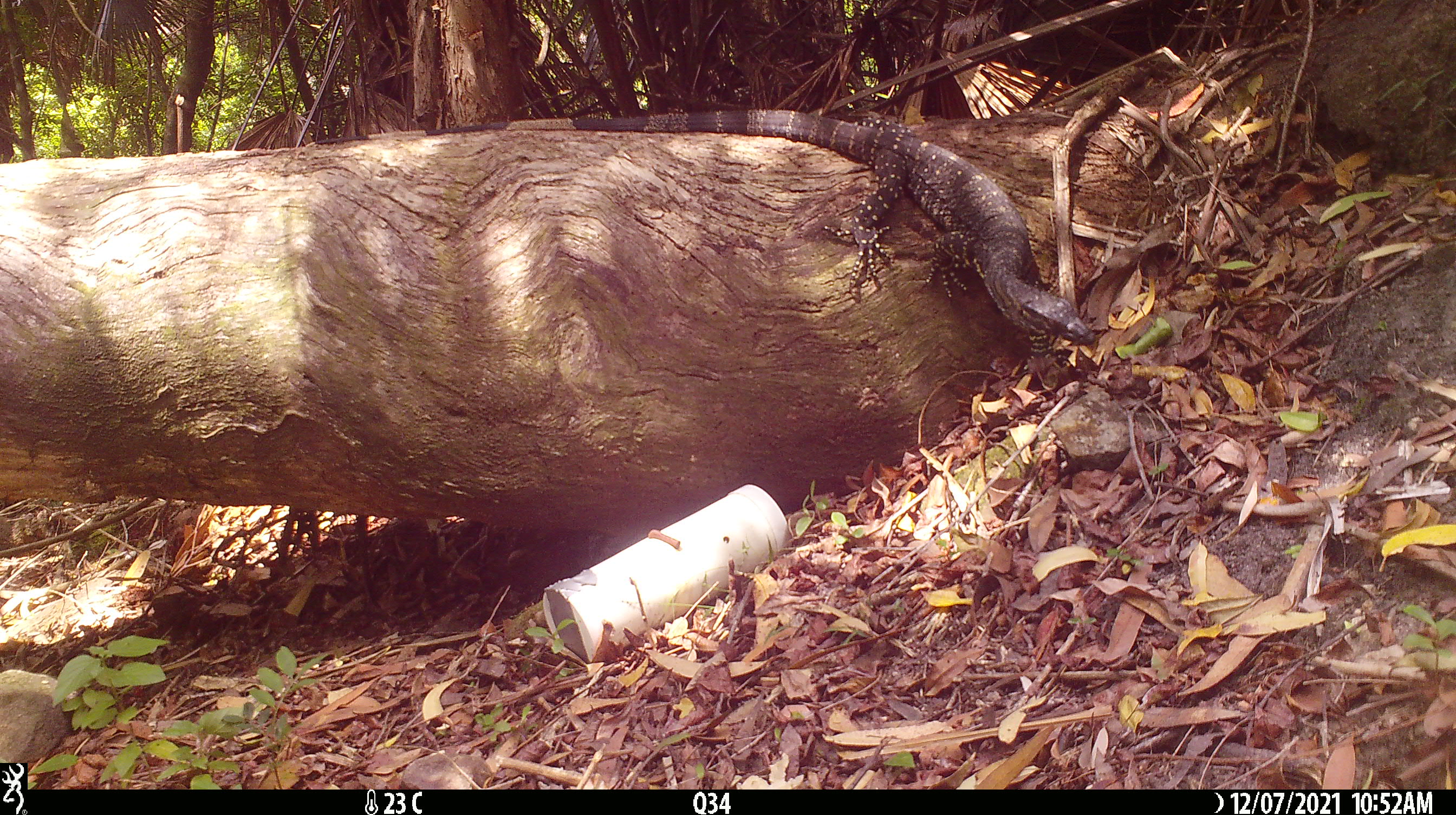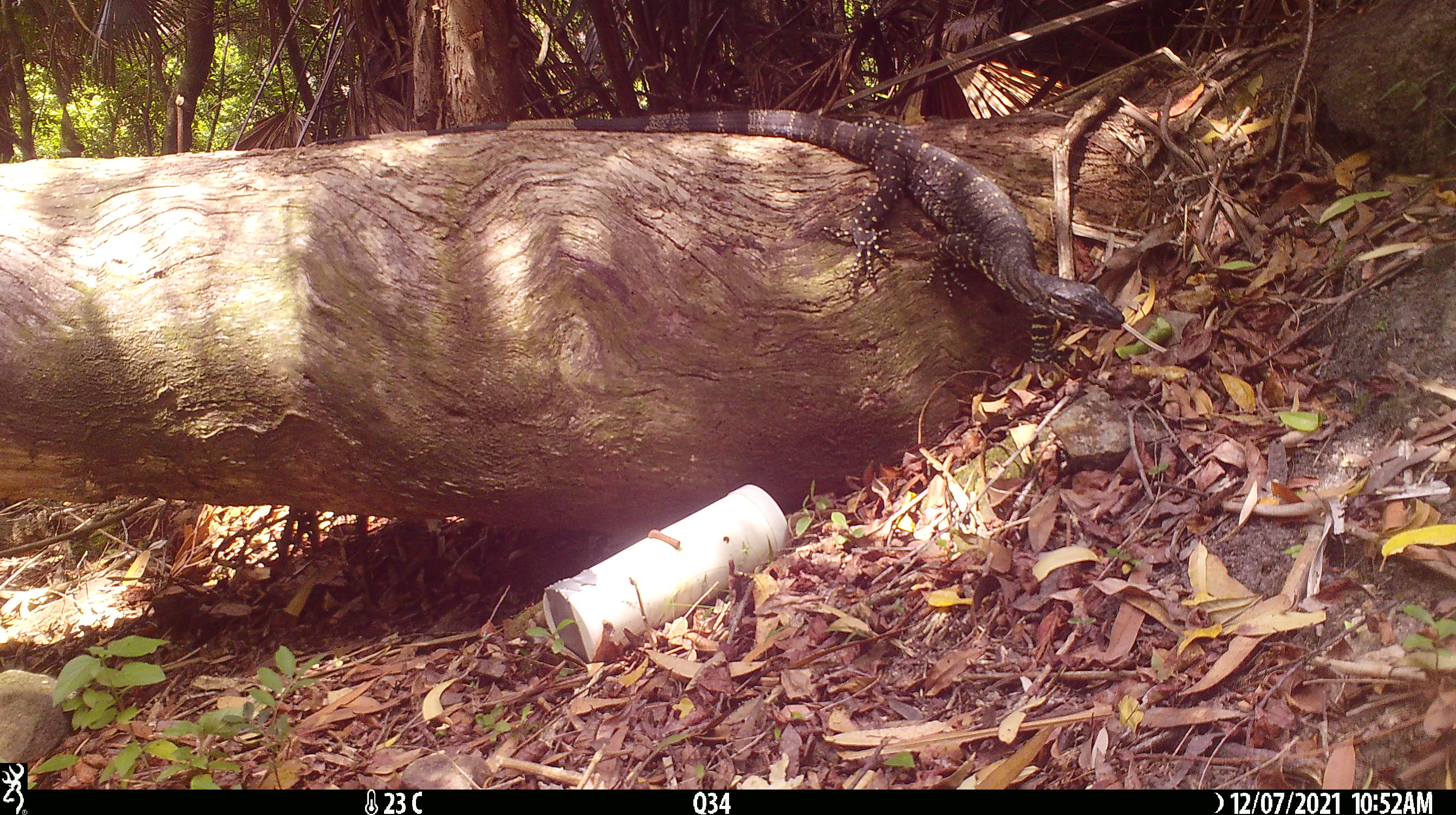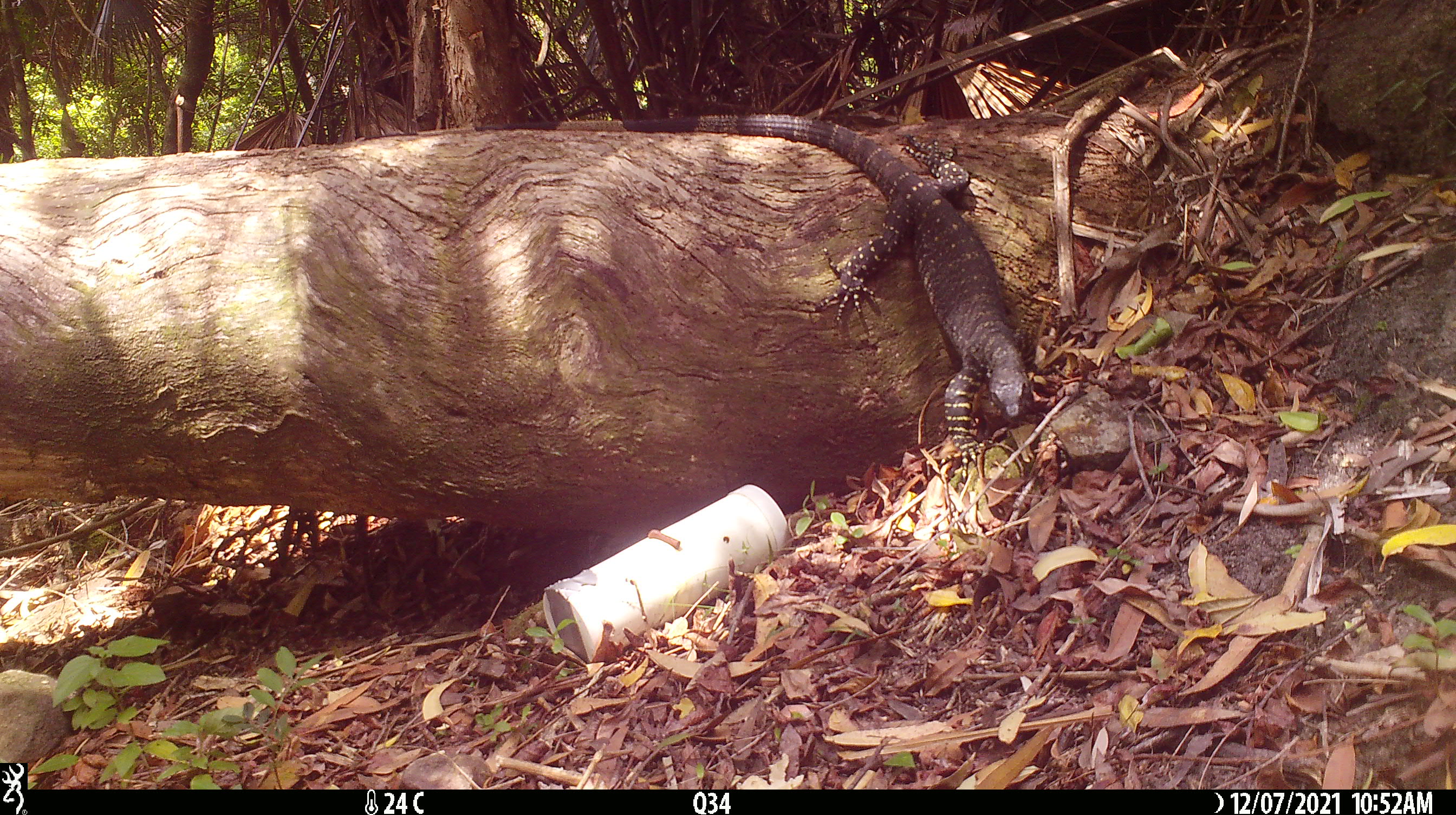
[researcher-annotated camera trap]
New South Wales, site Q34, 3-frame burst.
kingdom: Animalia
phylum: Chordata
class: Reptilia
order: Squamata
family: Varanidae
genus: Varanus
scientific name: Varanus varius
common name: lace monitor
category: goanna